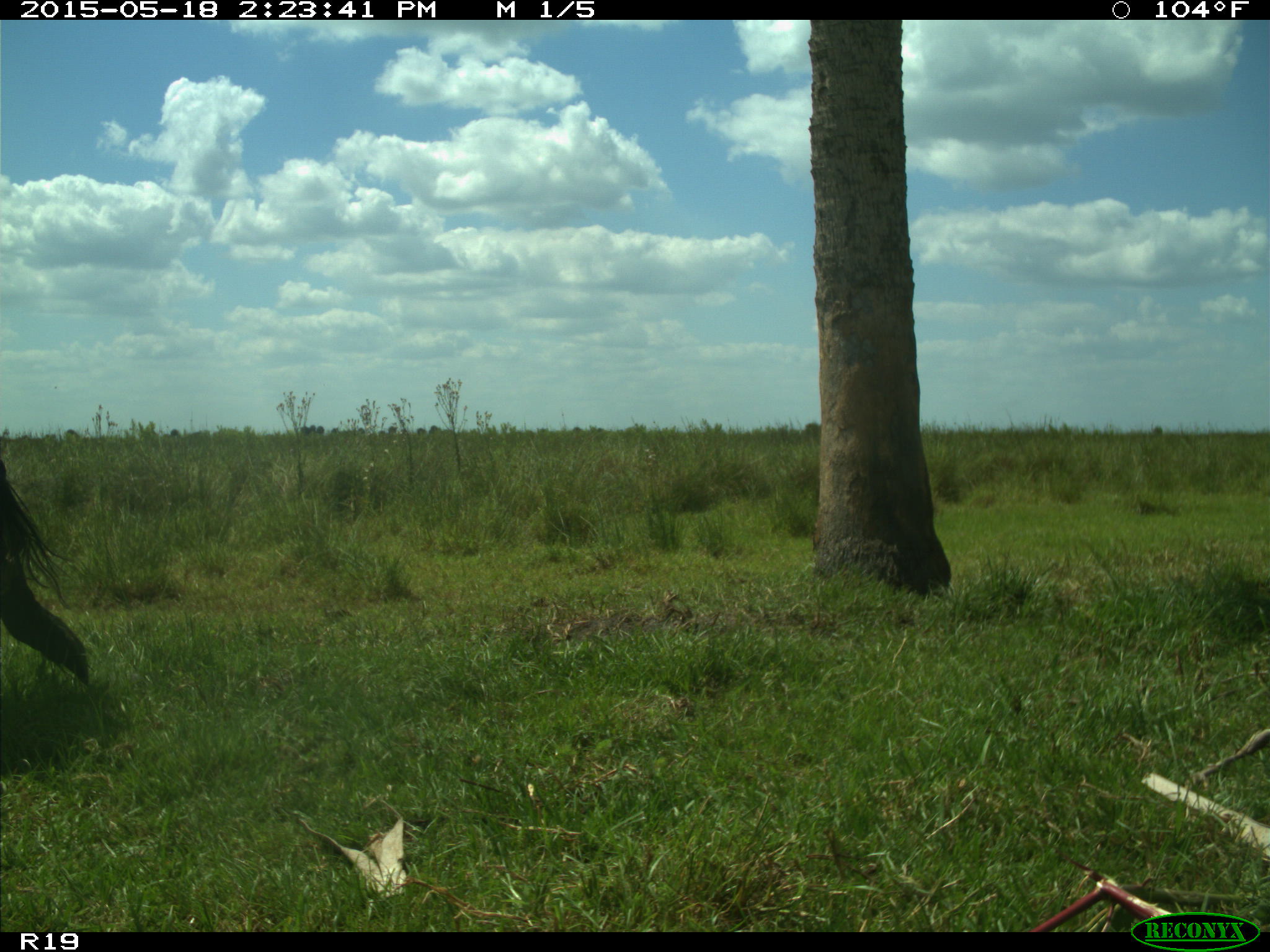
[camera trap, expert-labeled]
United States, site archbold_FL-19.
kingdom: Animalia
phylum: Chordata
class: Mammalia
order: Artiodactyla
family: Bovidae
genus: Bos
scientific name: Bos taurus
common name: domestic cow